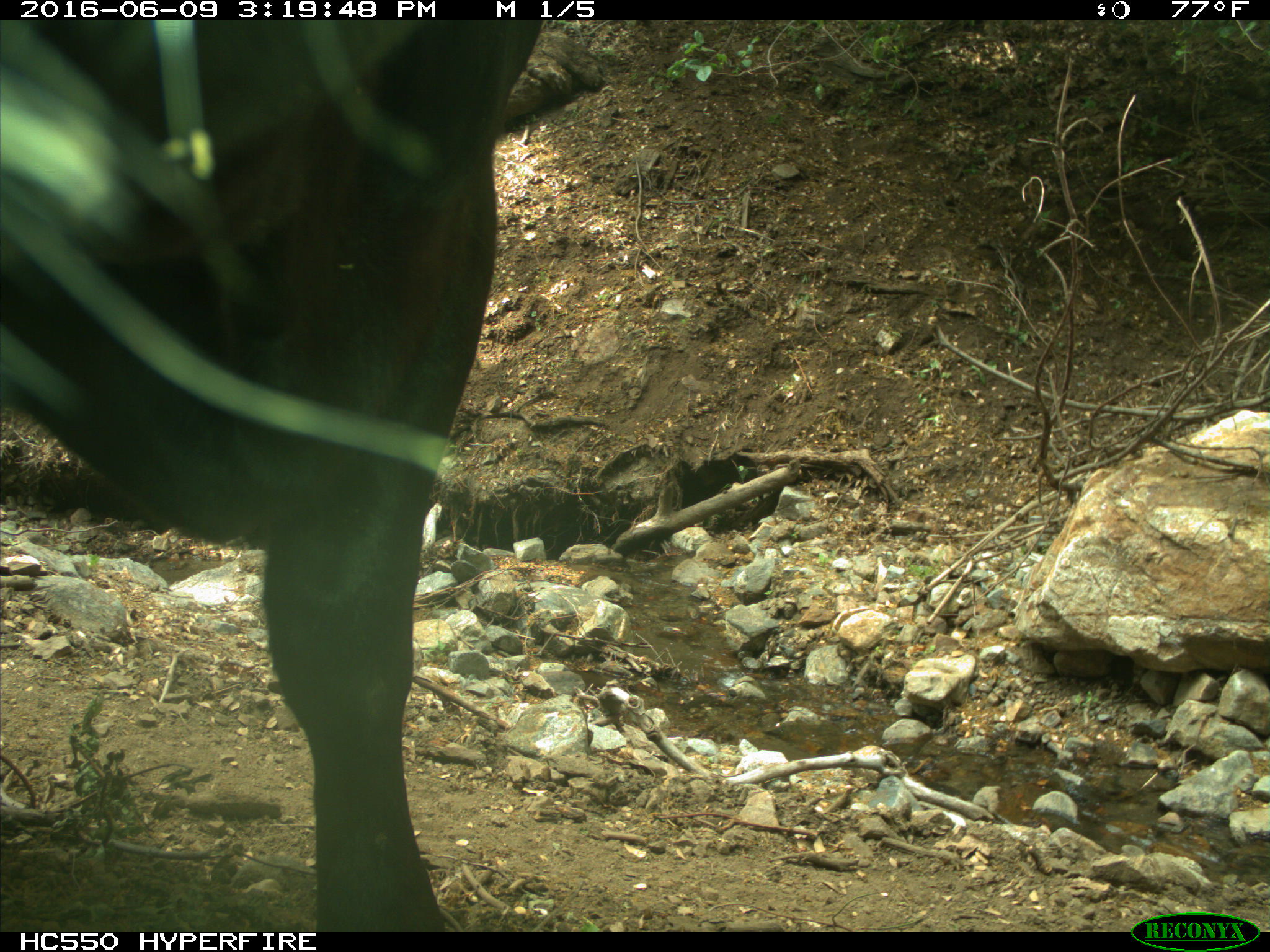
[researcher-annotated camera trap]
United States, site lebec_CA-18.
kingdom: Animalia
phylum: Chordata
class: Mammalia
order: Artiodactyla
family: Bovidae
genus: Bos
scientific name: Bos taurus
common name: domestic cow